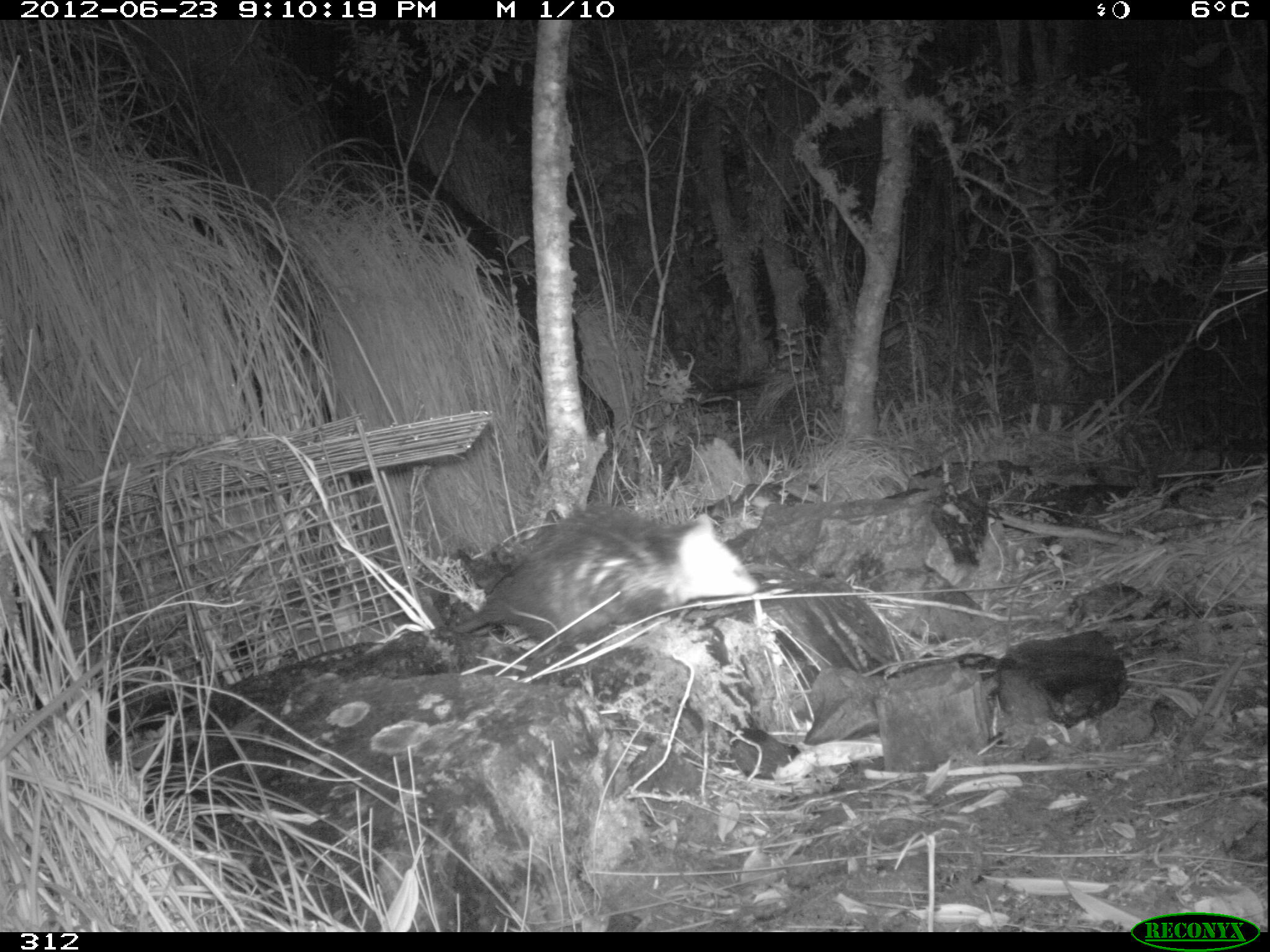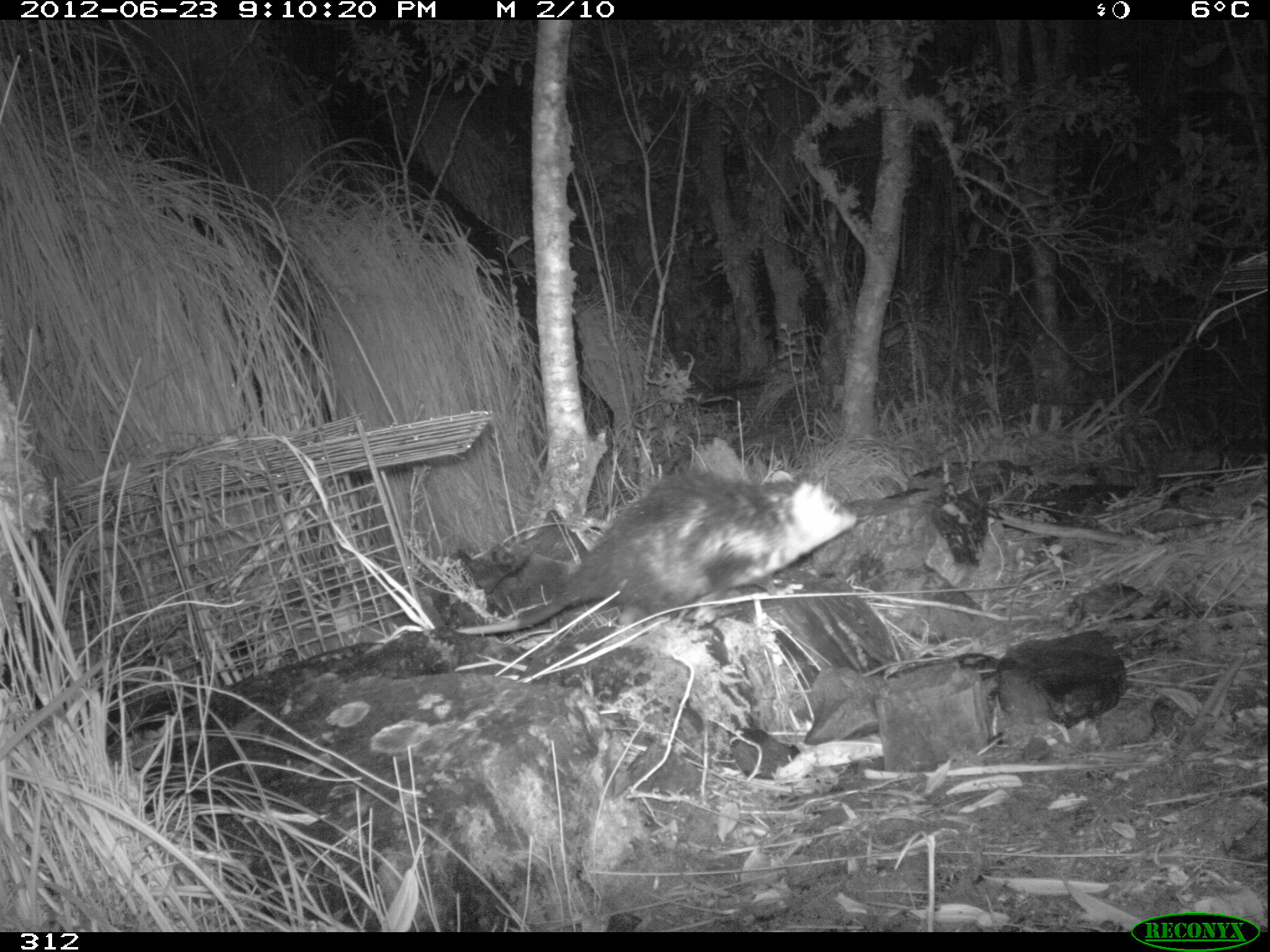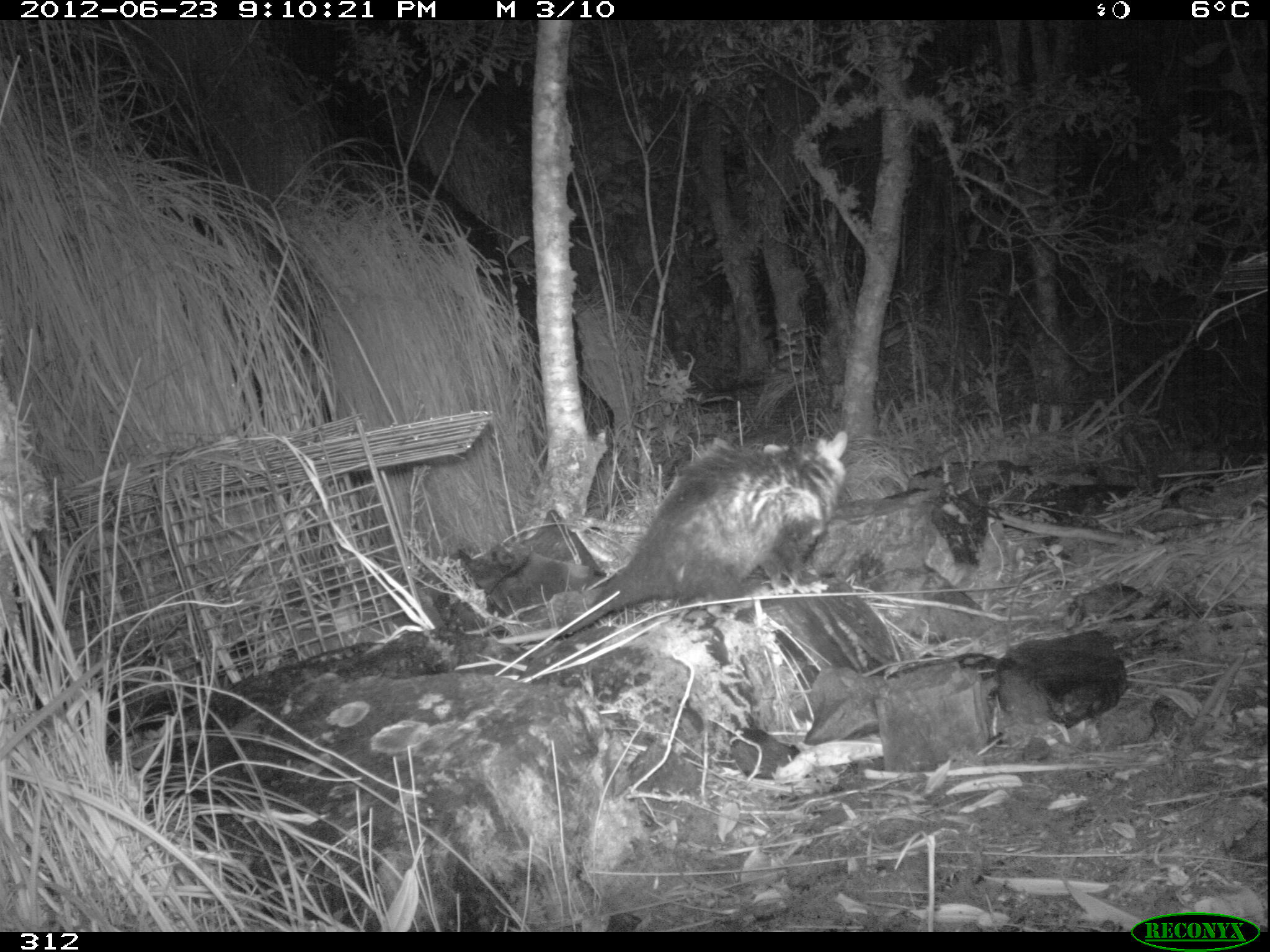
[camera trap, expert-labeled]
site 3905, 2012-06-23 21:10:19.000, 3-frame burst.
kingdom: Animalia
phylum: Chordata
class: Mammalia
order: Didelphimorphia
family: Didelphidae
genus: Didelphis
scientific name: Didelphis pernigra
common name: andean white-eared opossum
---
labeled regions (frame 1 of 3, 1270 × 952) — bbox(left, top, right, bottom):
didelphis pernigra: bbox(449, 502, 760, 676)